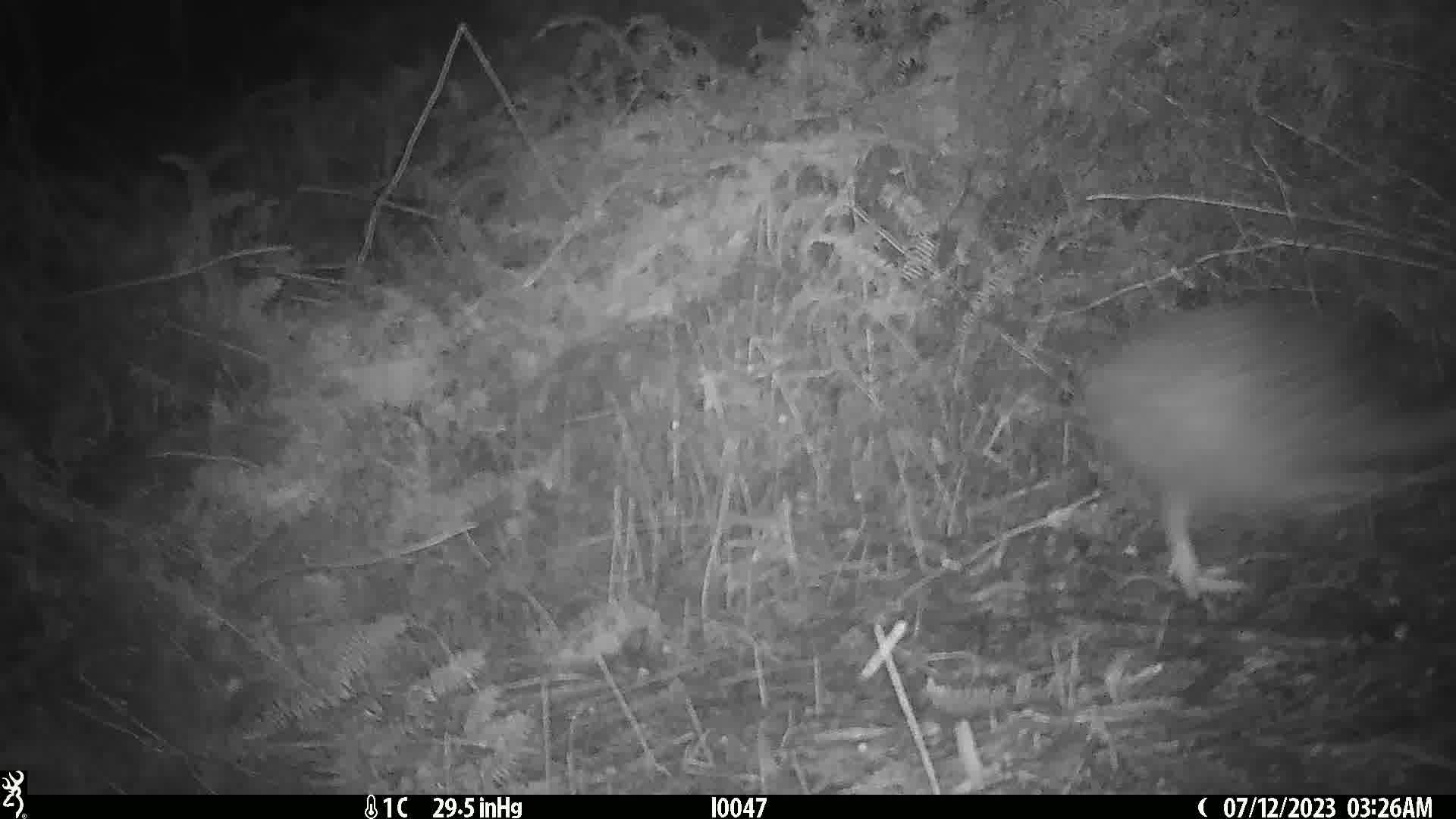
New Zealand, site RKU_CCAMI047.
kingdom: Animalia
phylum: Chordata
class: Aves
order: Apterygiformes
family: Apterygidae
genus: Apteryx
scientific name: Apteryx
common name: kiwi